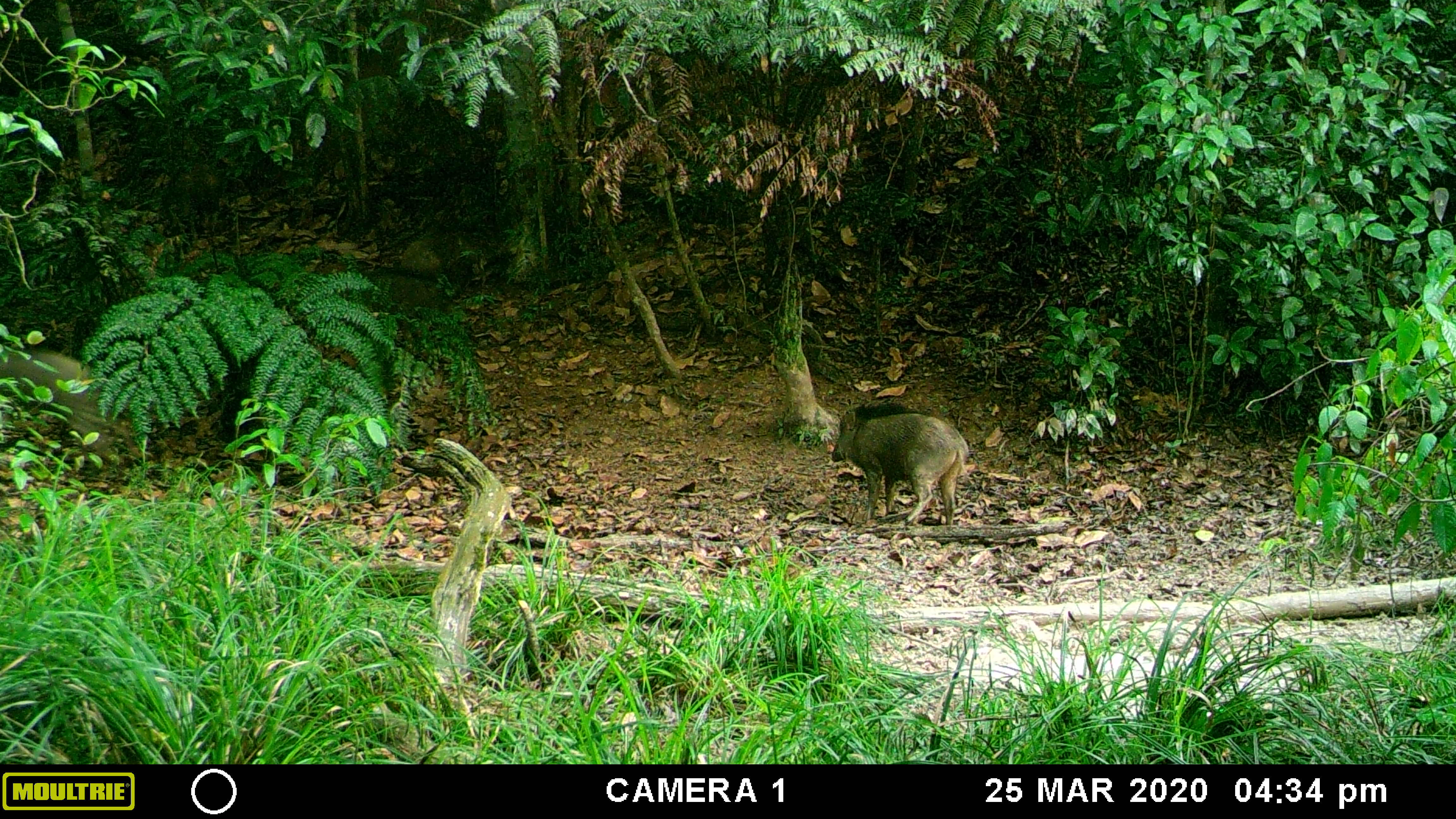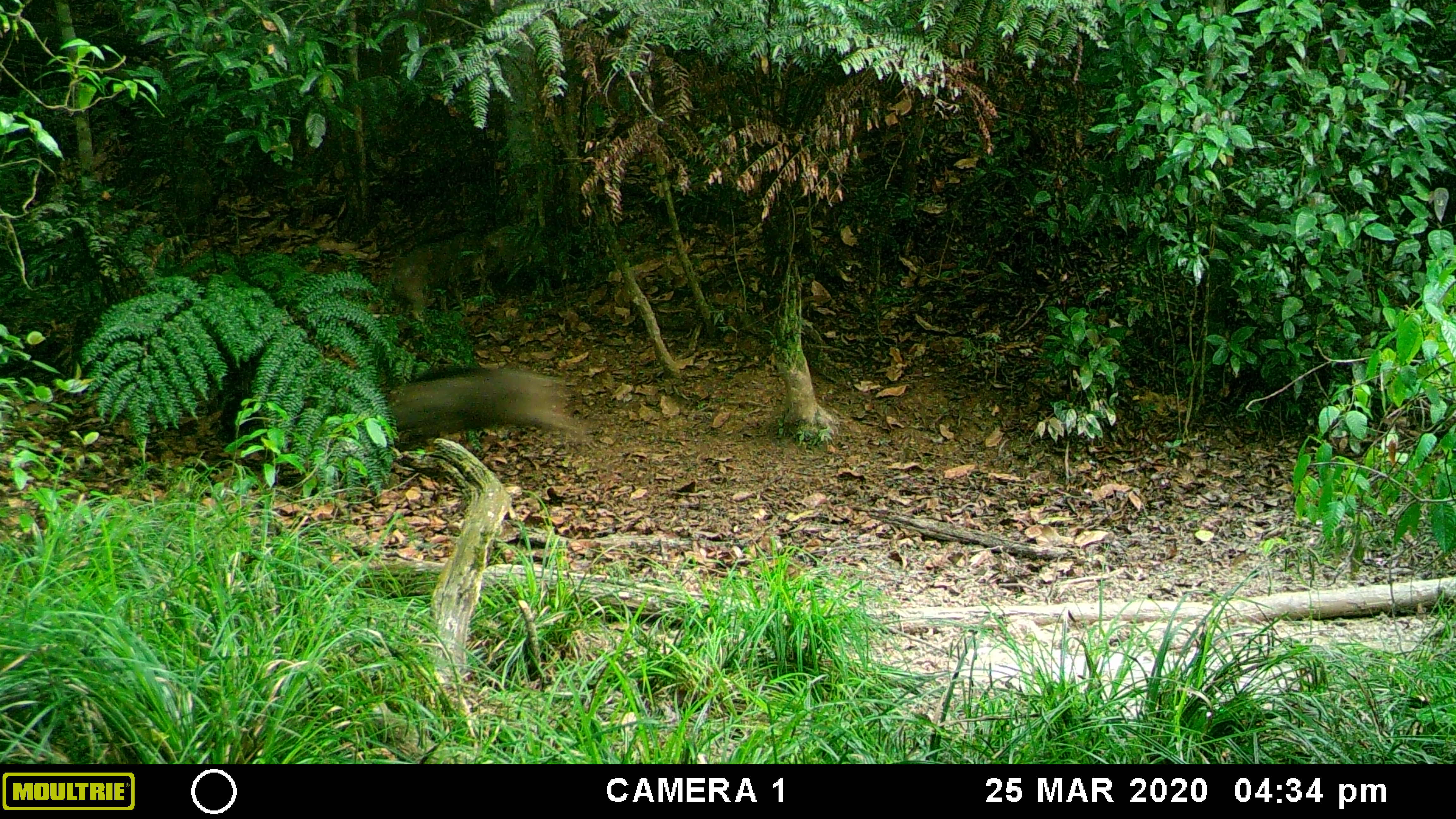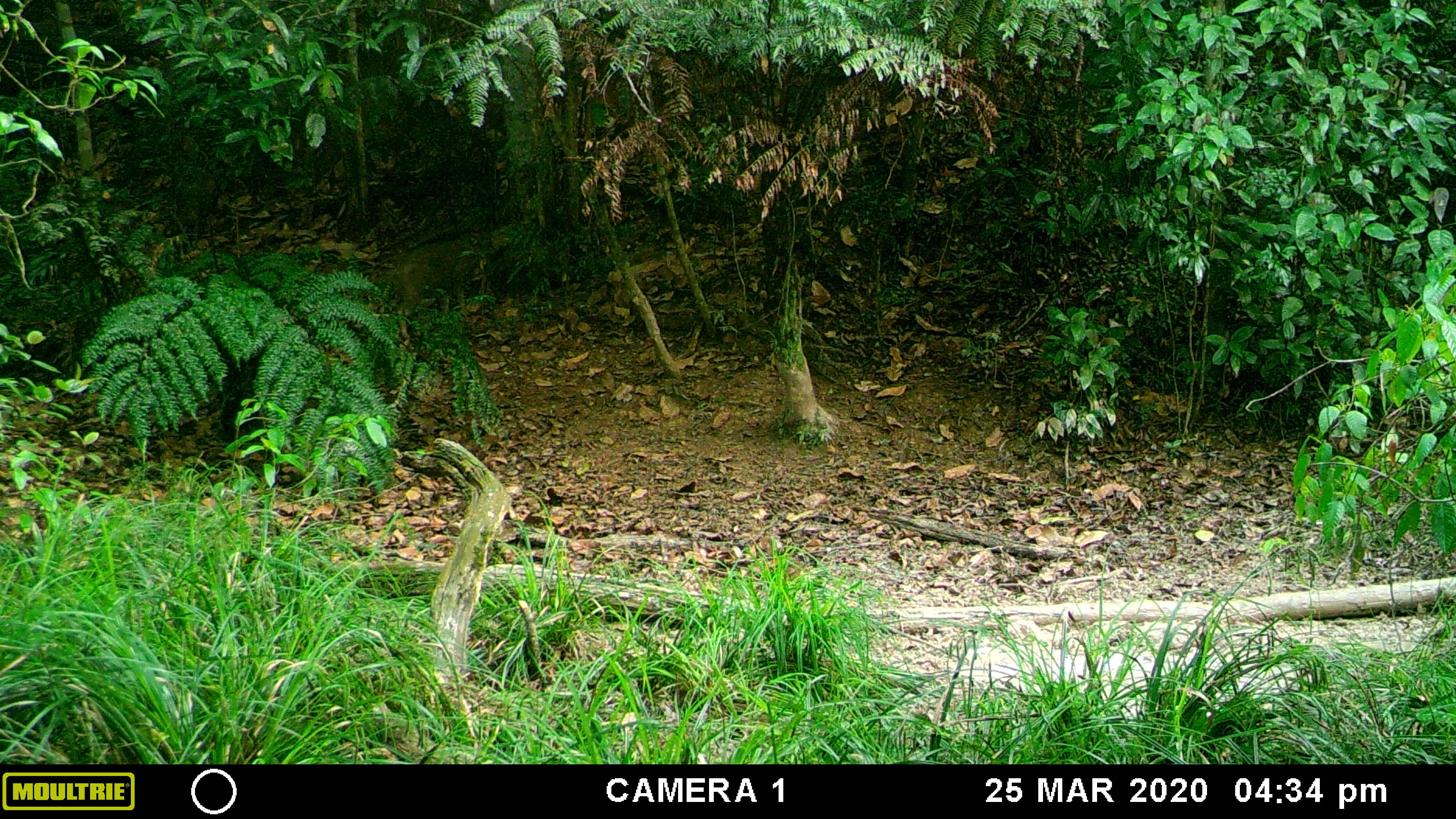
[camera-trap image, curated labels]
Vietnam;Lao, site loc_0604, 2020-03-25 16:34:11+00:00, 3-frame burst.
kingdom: Animalia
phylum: Chordata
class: Mammalia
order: Artiodactyla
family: Suidae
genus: Sus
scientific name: Sus scrofa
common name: eurasian wild pig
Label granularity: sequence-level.